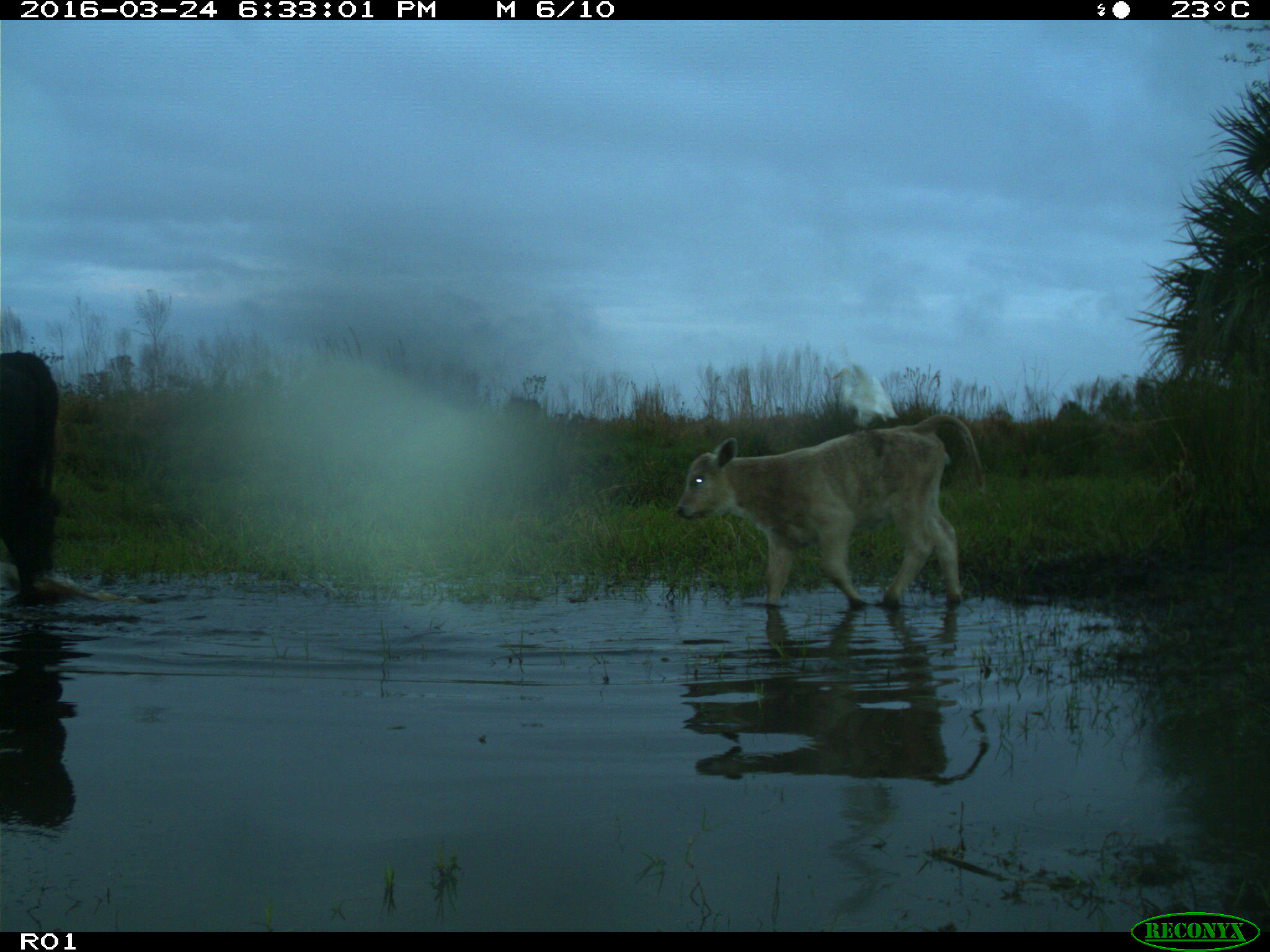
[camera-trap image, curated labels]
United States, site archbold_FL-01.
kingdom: Animalia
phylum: Chordata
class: Mammalia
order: Artiodactyla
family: Bovidae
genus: Bos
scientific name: Bos taurus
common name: domestic cow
Bos taurus (domestic cow).